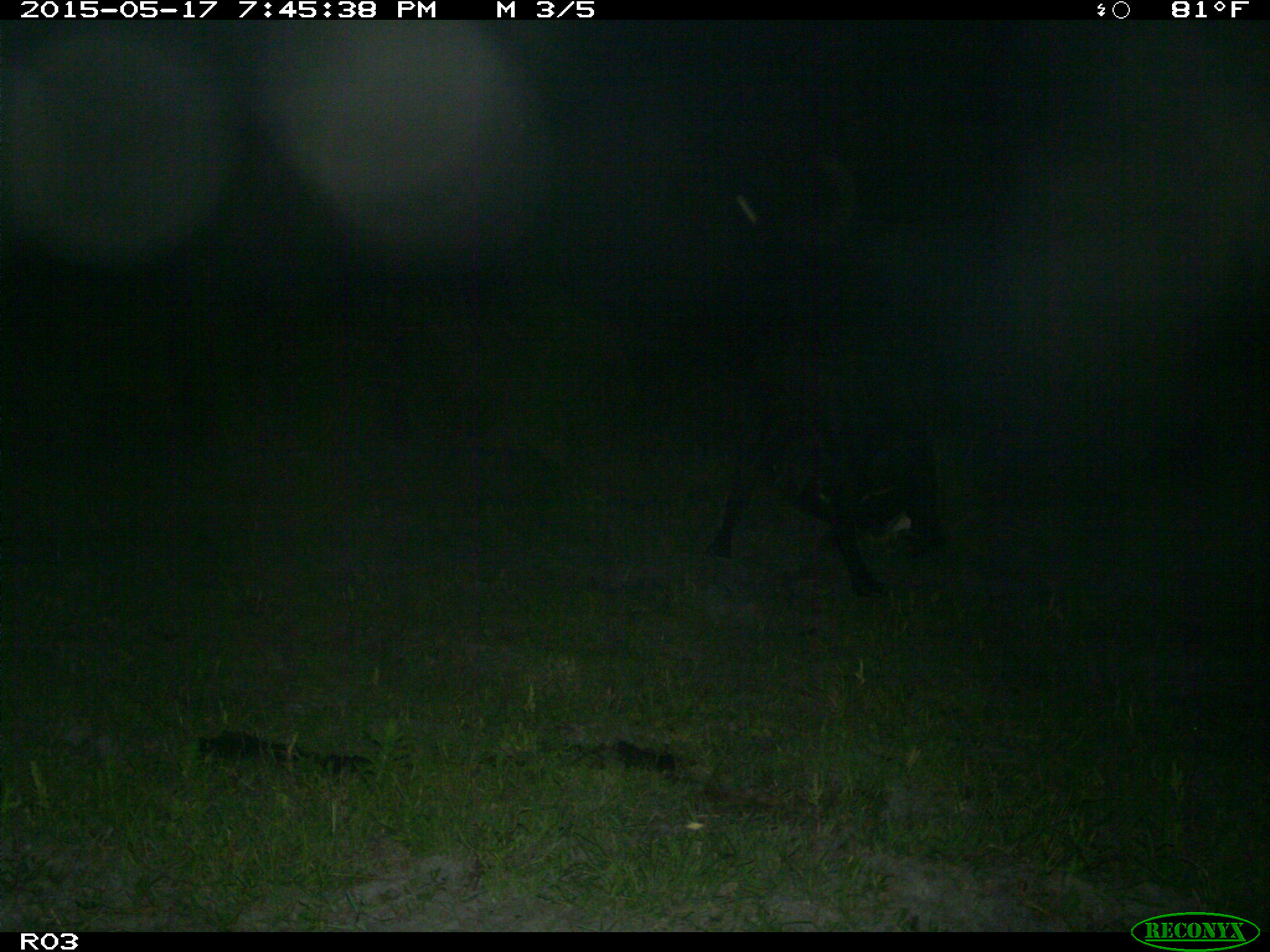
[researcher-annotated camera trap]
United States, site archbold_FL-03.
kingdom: Animalia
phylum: Chordata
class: Mammalia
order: Artiodactyla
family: Bovidae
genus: Bos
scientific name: Bos taurus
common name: domestic cow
Bos taurus (domestic cow).